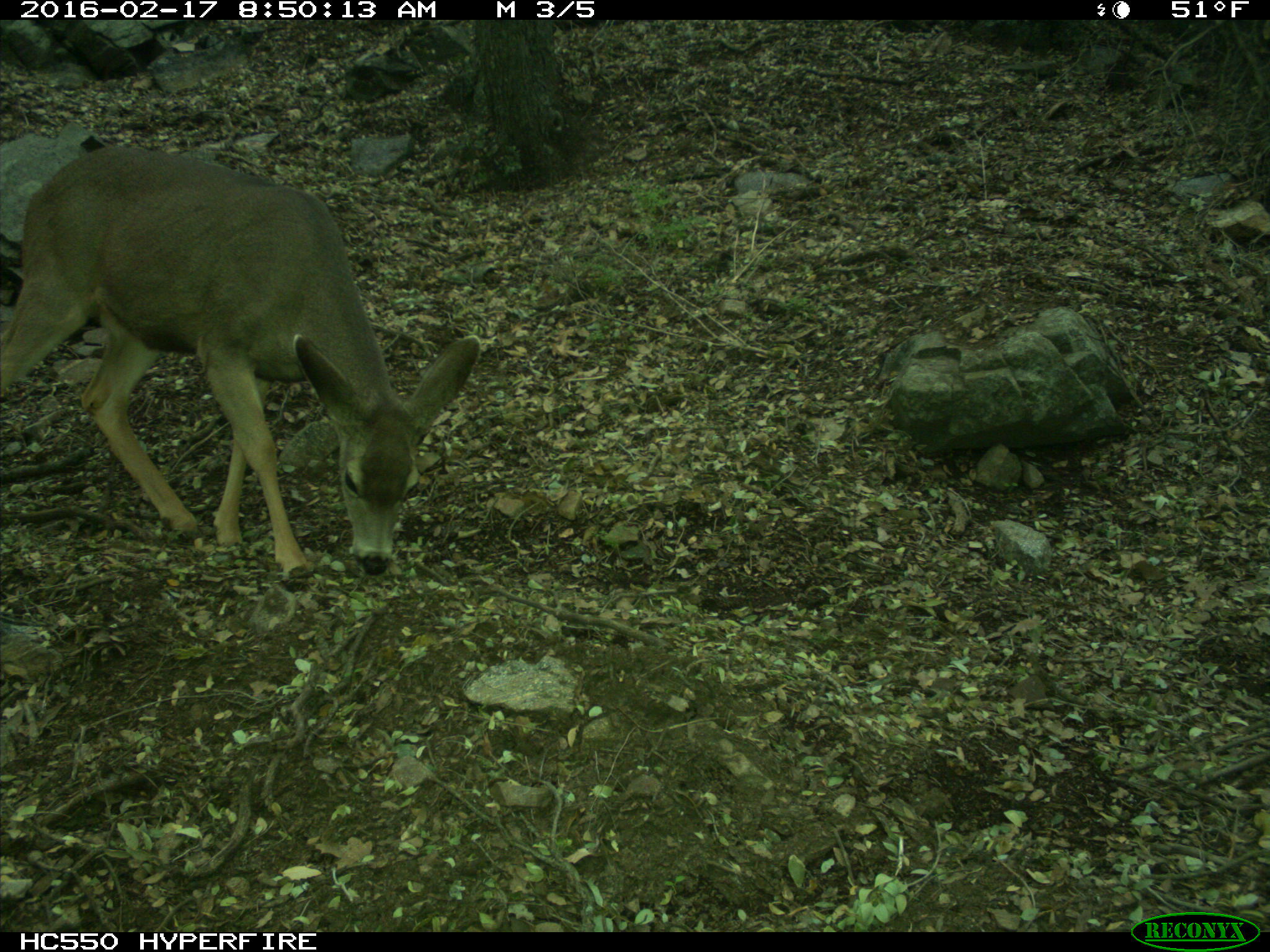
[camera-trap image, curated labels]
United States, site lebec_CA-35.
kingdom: Animalia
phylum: Chordata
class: Mammalia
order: Artiodactyla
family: Cervidae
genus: Odocoileus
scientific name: Odocoileus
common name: deer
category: unidentified deer